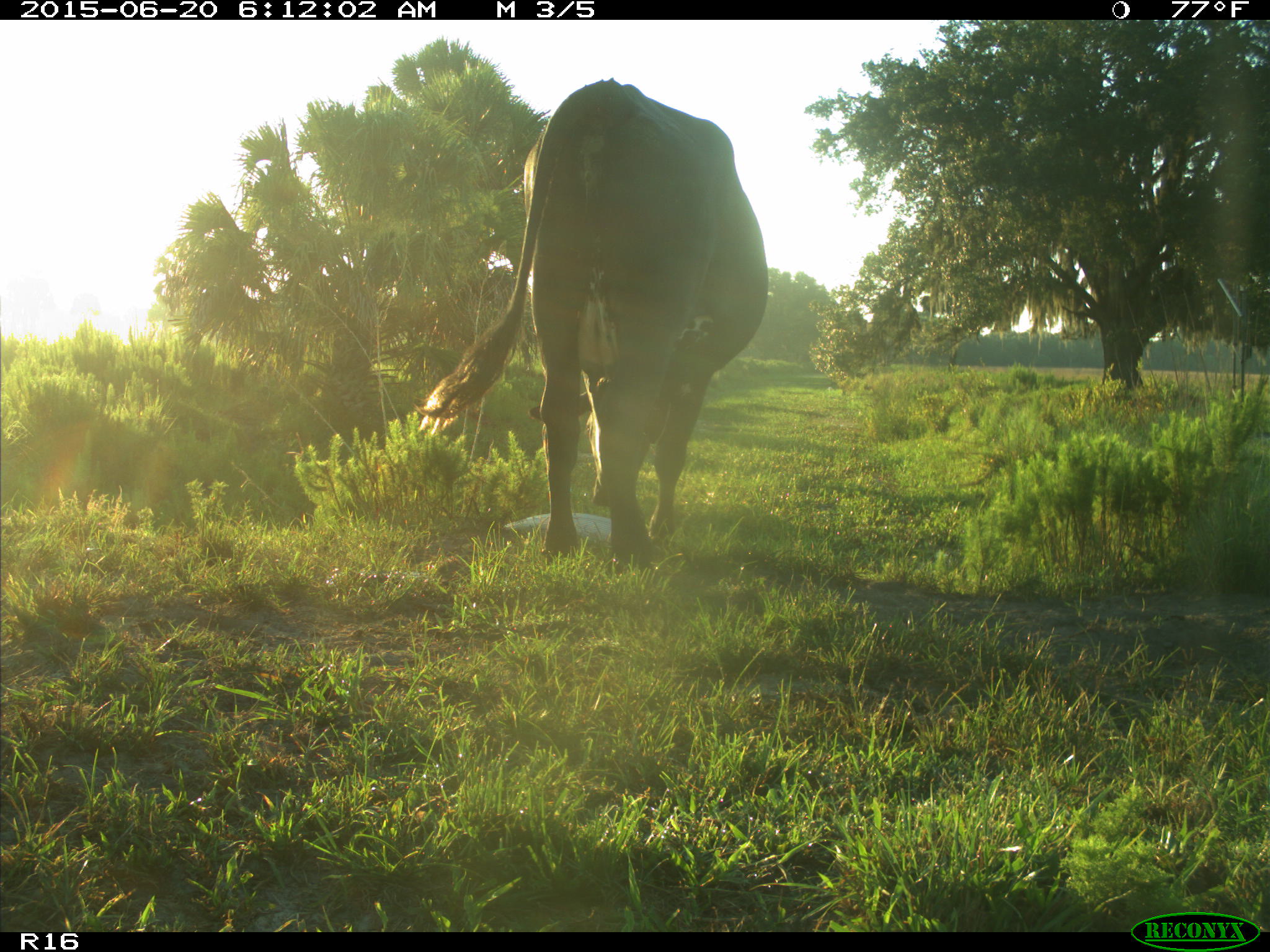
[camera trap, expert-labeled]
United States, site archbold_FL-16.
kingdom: Animalia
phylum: Chordata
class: Mammalia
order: Artiodactyla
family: Bovidae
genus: Bos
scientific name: Bos taurus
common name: domestic cow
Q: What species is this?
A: Bos taurus (domestic cow).